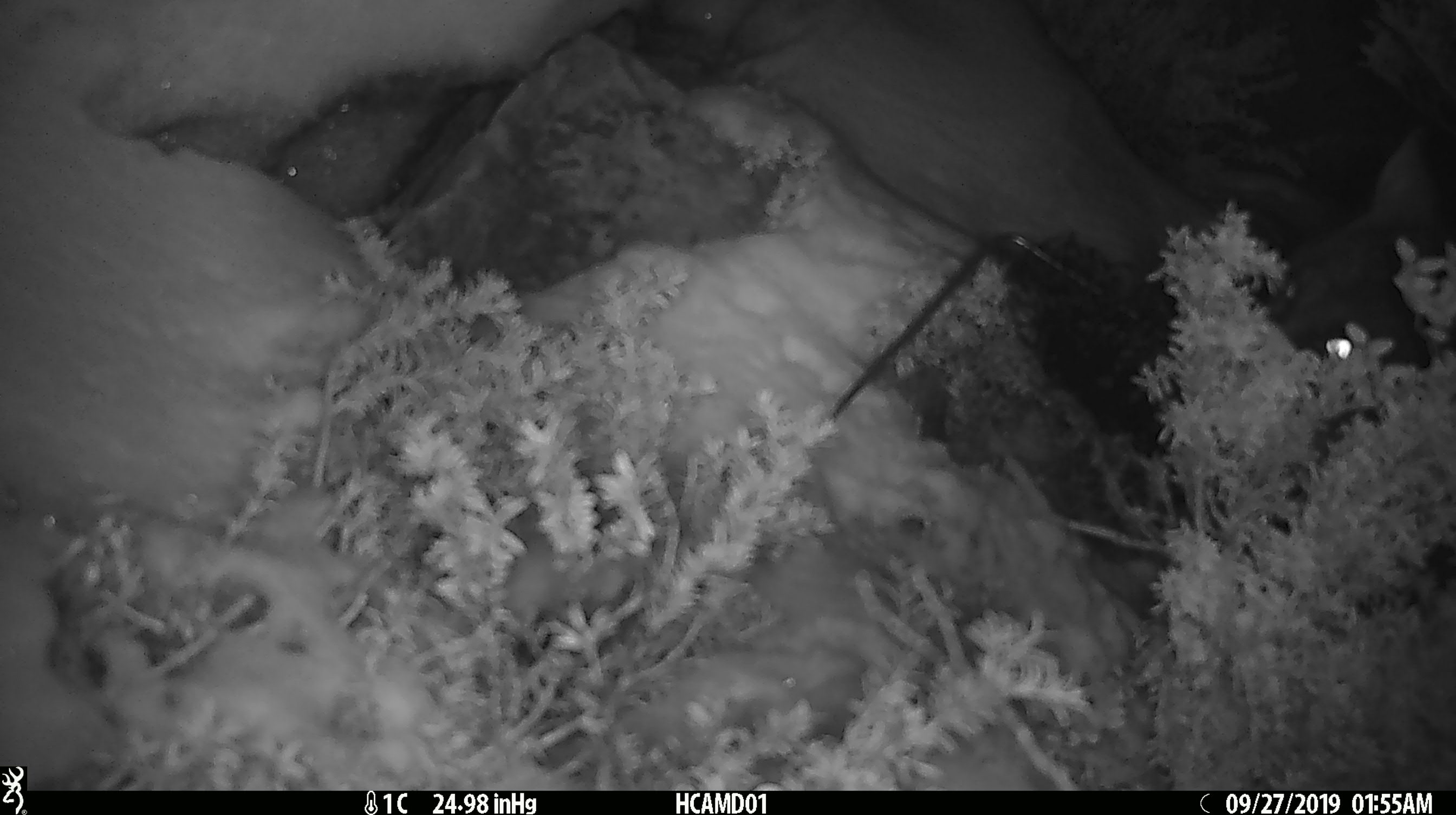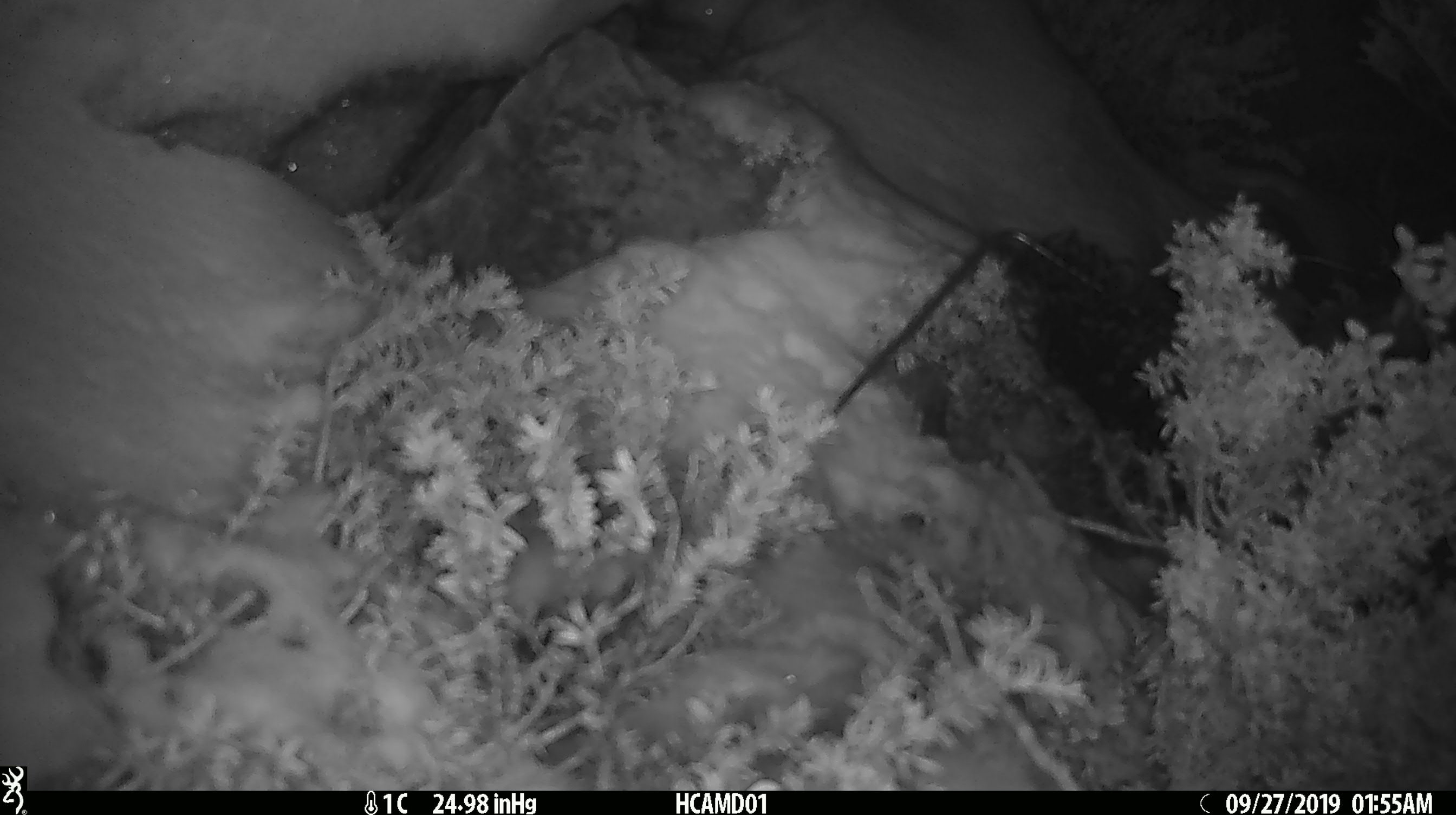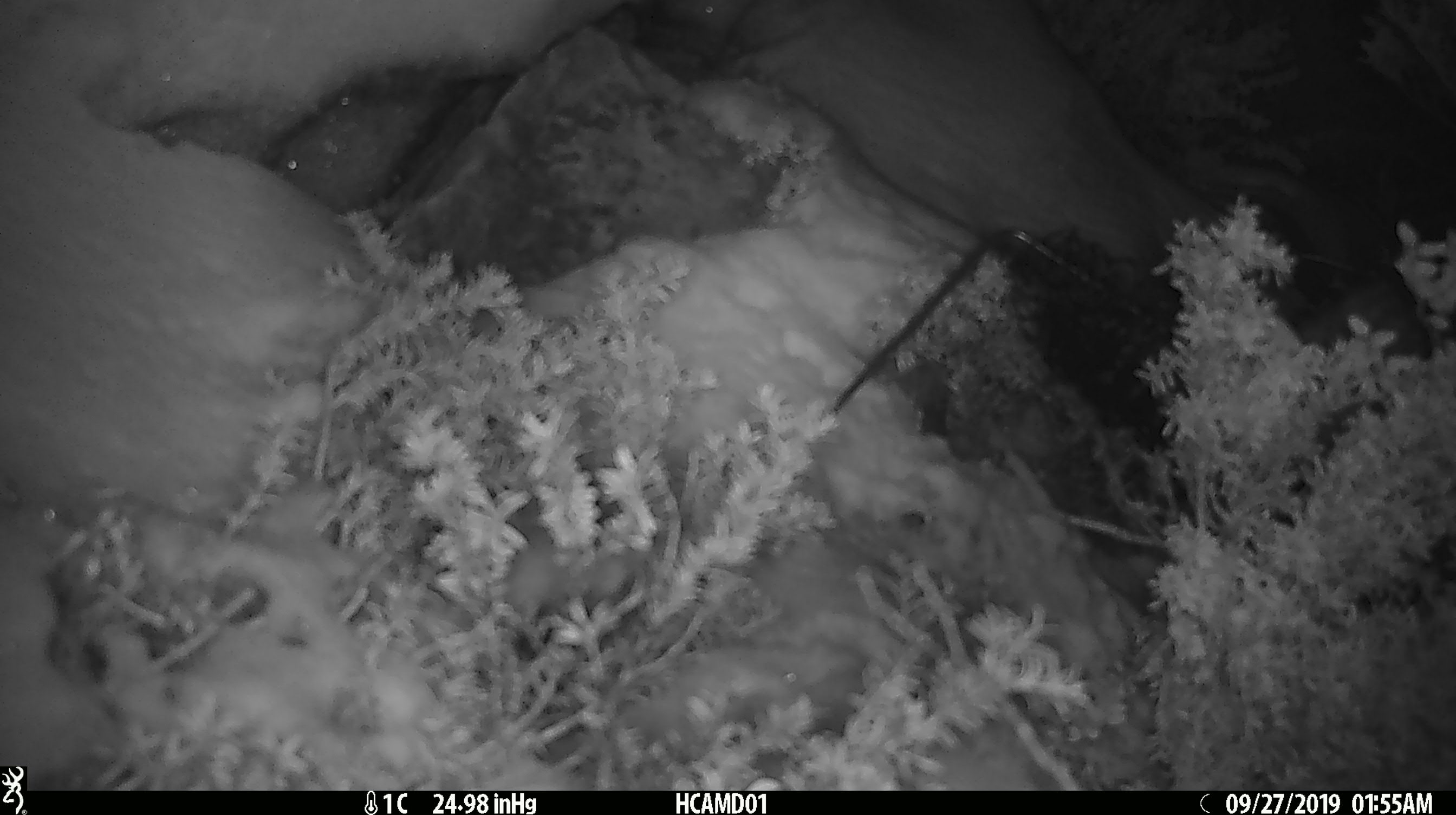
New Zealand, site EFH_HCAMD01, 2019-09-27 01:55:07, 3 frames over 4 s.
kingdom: Animalia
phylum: Chordata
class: Mammalia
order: Diprotodontia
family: Phalangeridae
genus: Trichosurus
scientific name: Trichosurus vulpecula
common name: common brushtail possum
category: possum